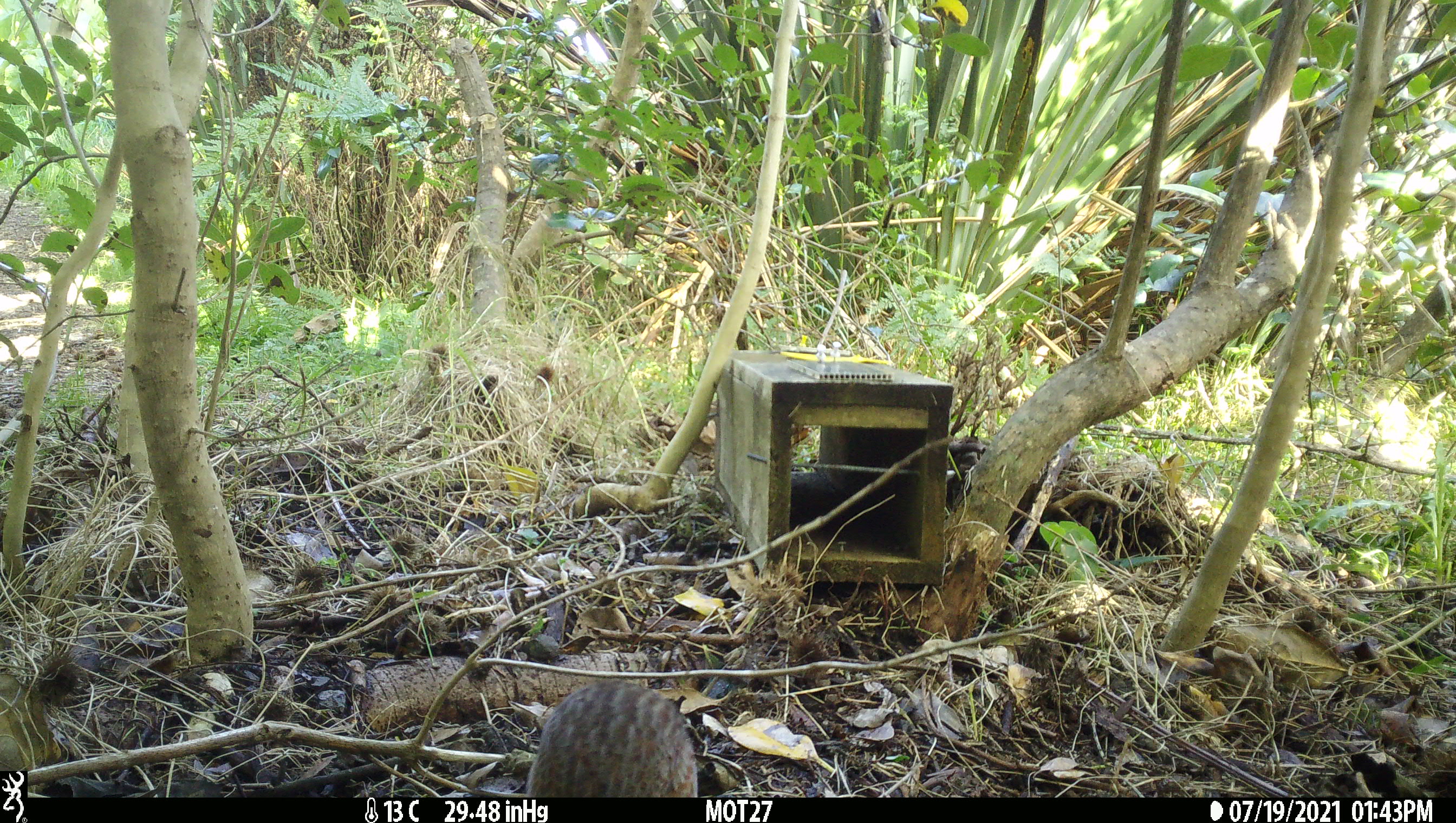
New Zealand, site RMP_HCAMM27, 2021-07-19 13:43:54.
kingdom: Animalia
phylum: Chordata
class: Aves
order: Galliformes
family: Phasianidae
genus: Synoicus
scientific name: Synoicus ypsilophorus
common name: brown quail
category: quail brown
Quail brown (brown quail) (Synoicus ypsilophorus).